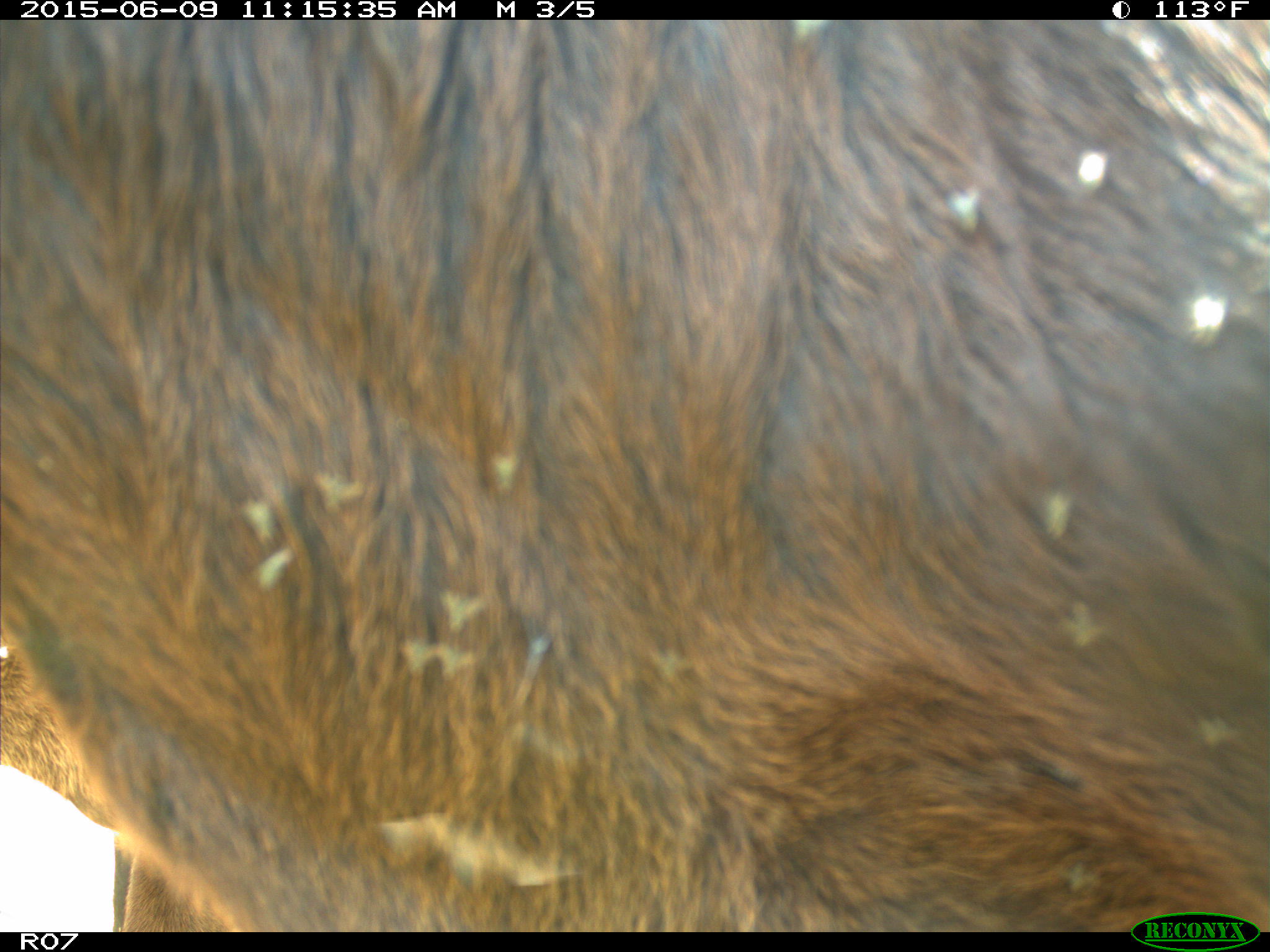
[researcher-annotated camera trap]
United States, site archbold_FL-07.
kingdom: Animalia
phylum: Chordata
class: Mammalia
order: Artiodactyla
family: Bovidae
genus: Bos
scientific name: Bos taurus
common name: domestic cow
Bos taurus (domestic cow).